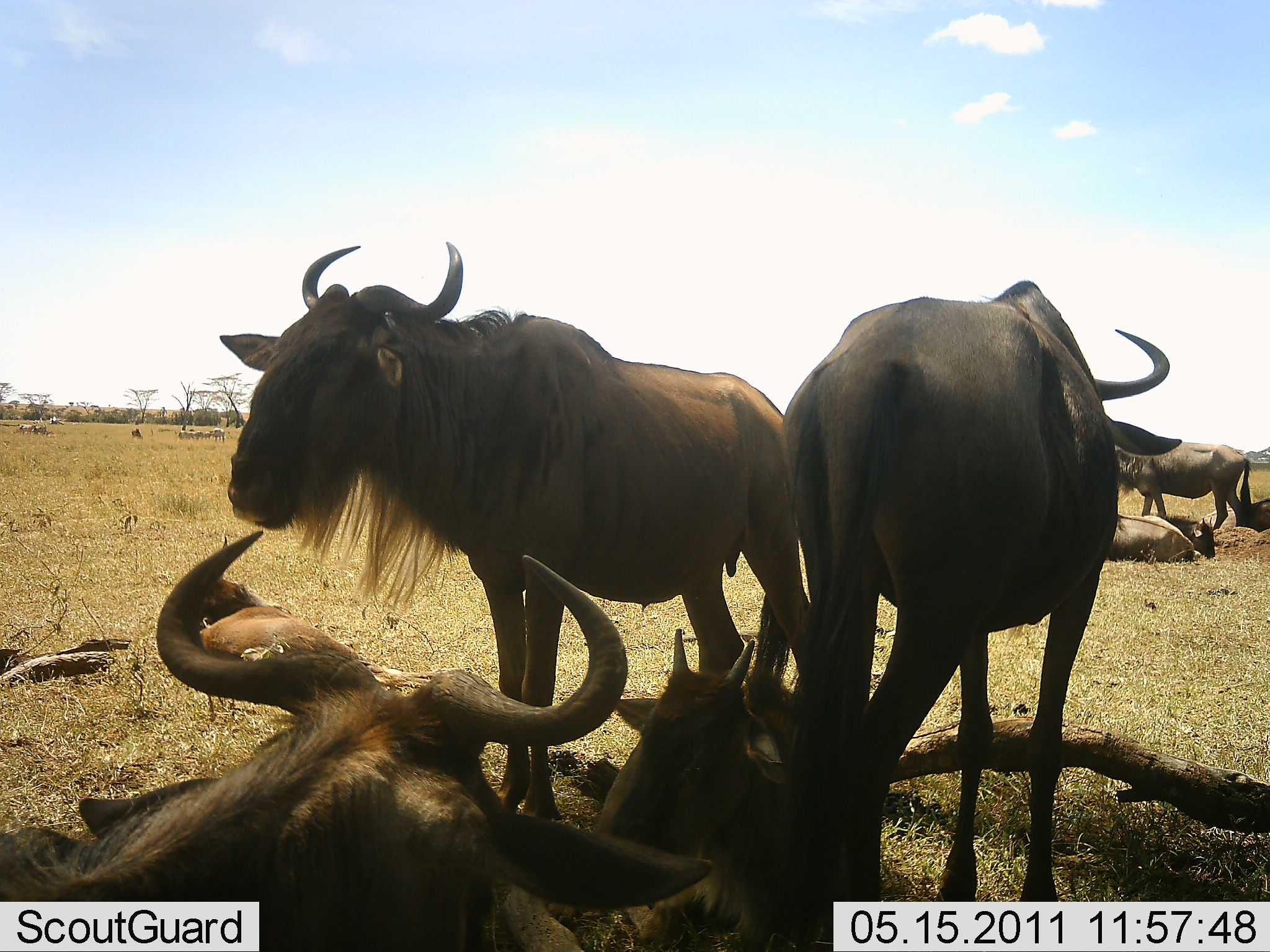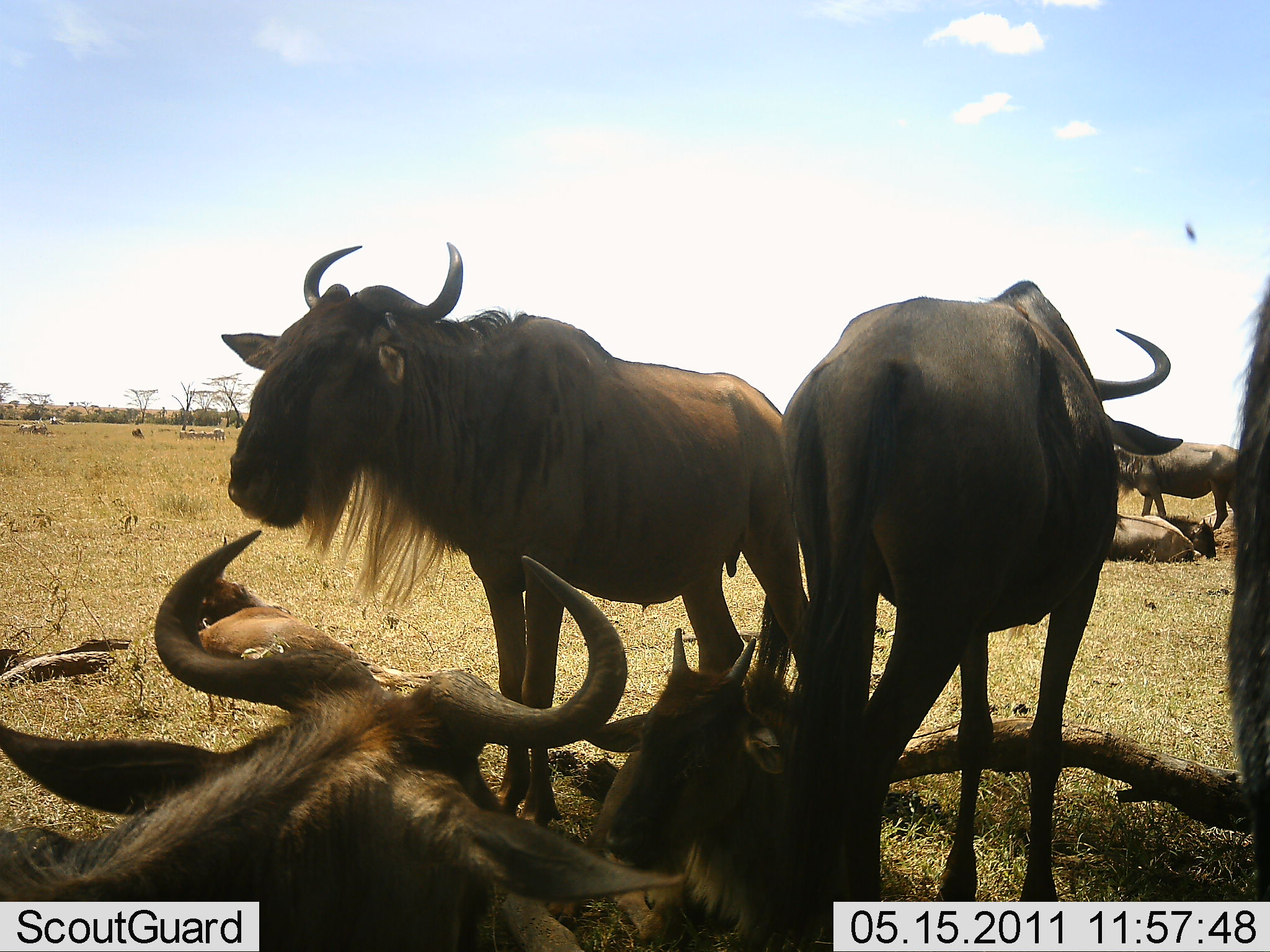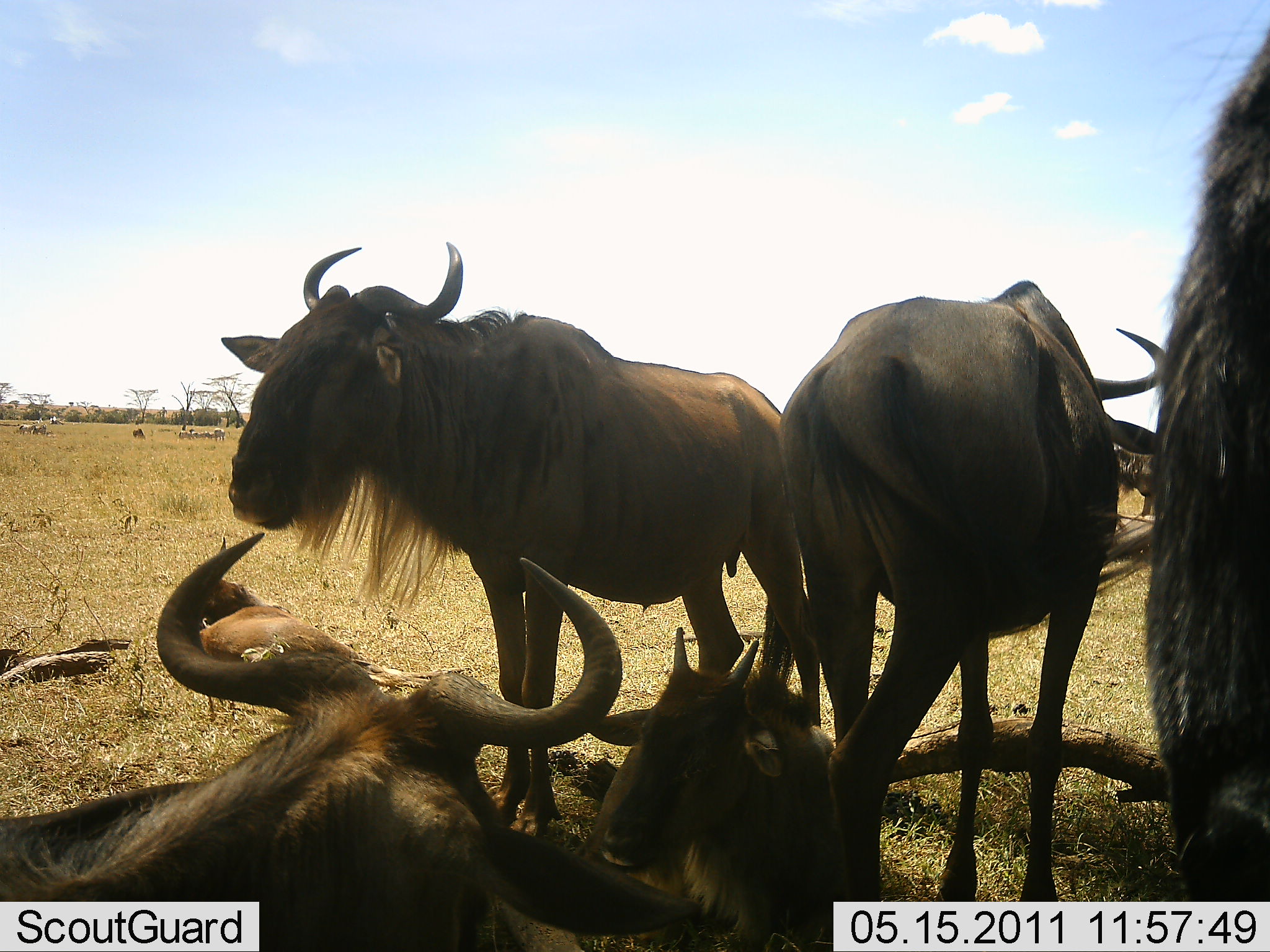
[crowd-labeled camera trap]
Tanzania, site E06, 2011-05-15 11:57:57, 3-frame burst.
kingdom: Animalia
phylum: Chordata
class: Mammalia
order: Artiodactyla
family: Bovidae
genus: Connochaetes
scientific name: Connochaetes taurinus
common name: blue wildebeest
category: wildebeest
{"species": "wildebeest (blue wildebeest) (Connochaetes taurinus)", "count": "6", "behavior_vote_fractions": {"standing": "77%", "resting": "92%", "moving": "8%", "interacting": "0%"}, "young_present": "62%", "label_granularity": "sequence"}